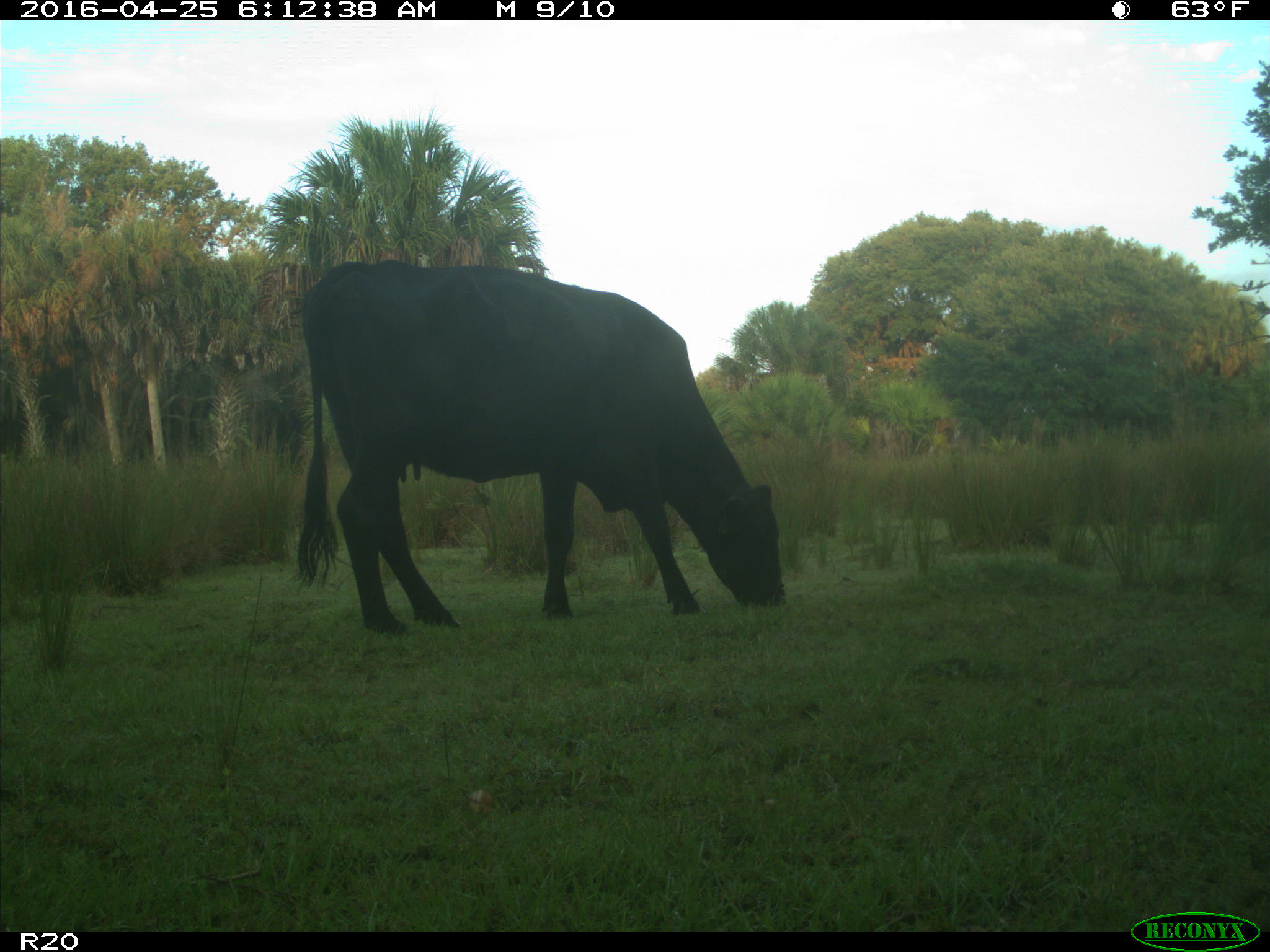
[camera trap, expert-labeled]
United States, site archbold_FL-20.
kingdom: Animalia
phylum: Chordata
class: Mammalia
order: Artiodactyla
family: Bovidae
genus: Bos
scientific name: Bos taurus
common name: domestic cow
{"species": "Bos taurus (domestic cow)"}